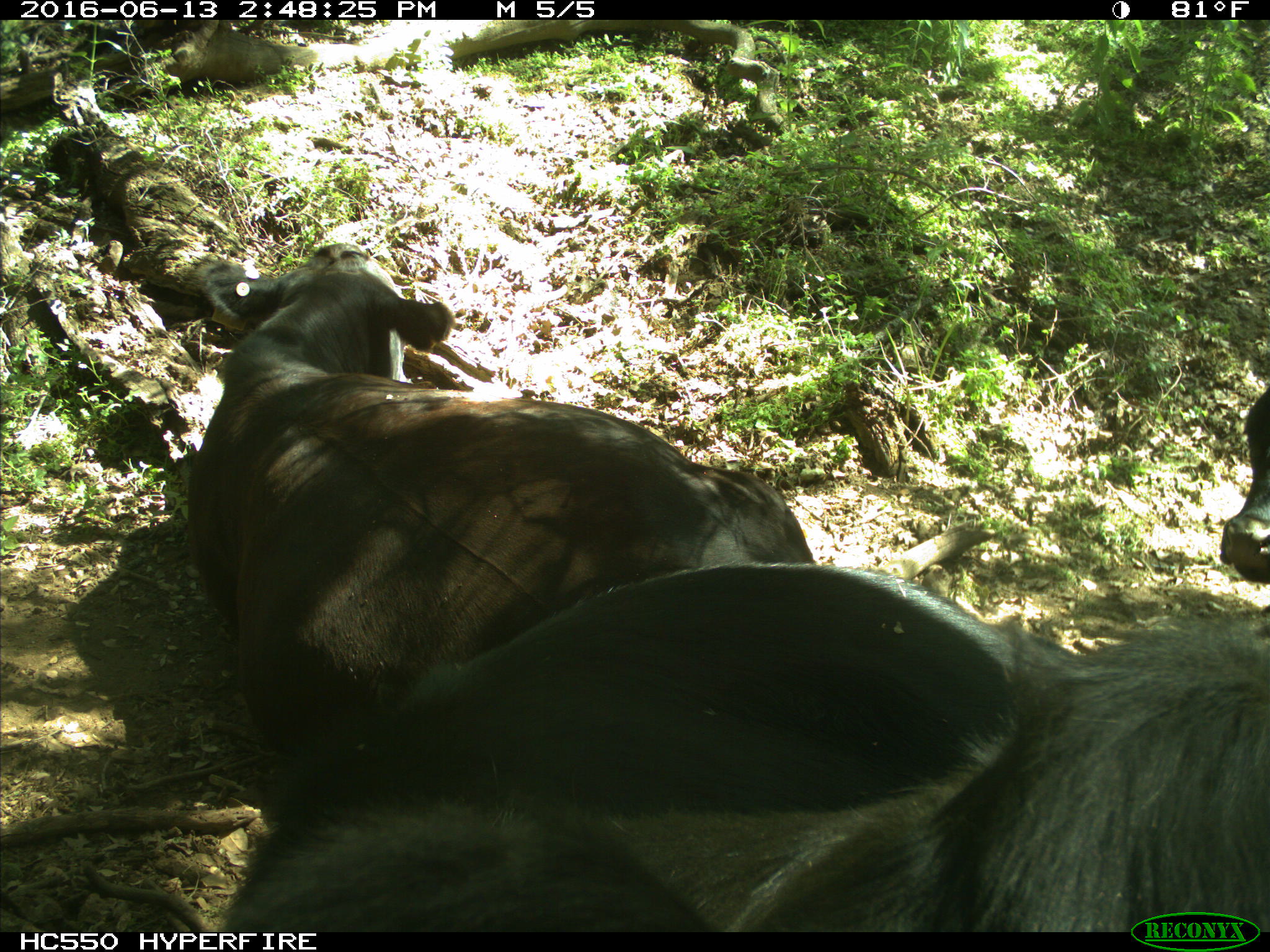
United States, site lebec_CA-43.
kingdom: Animalia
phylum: Chordata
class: Mammalia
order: Artiodactyla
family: Bovidae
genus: Bos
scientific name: Bos taurus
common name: domestic cow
Bos taurus (domestic cow).